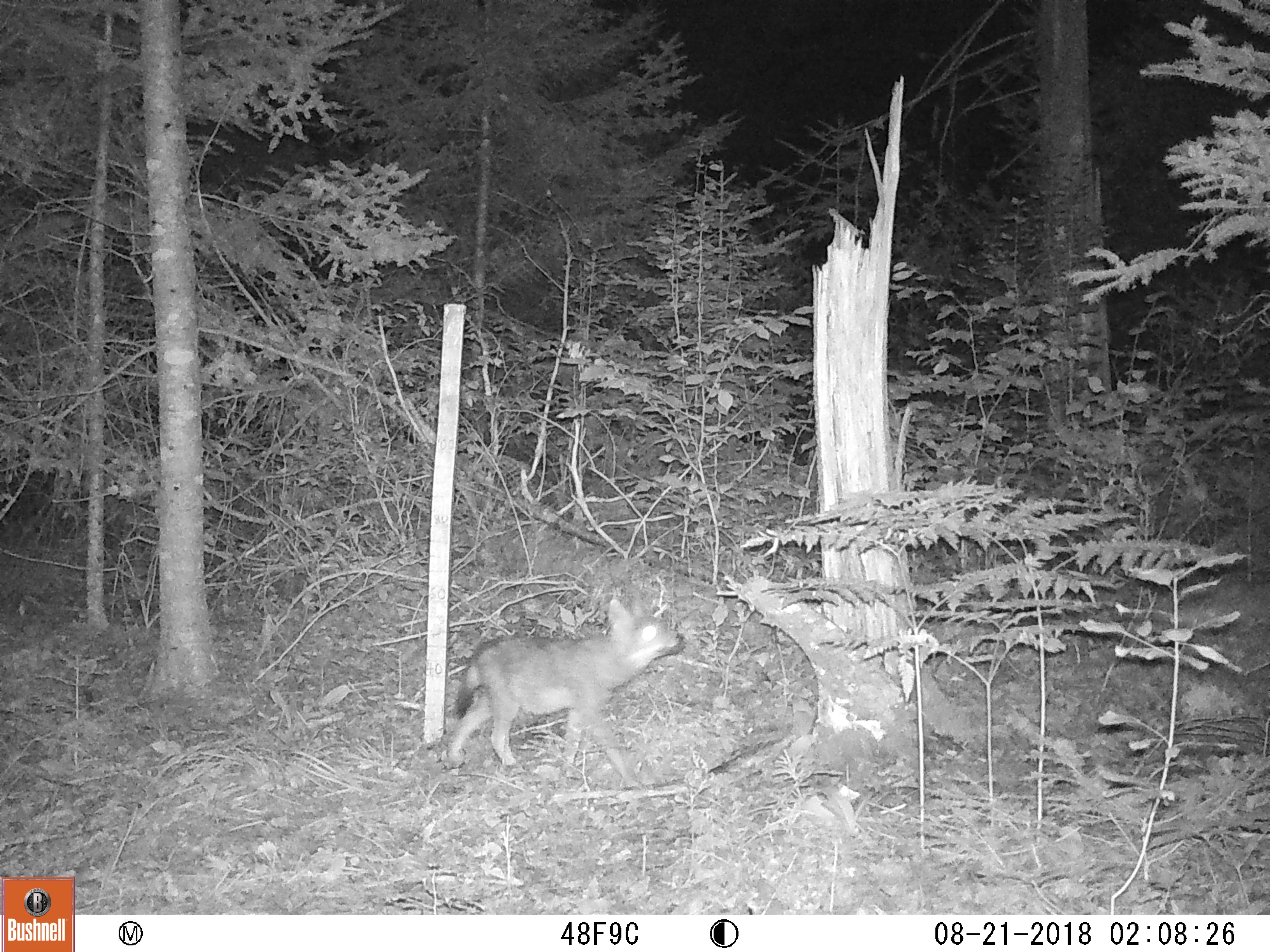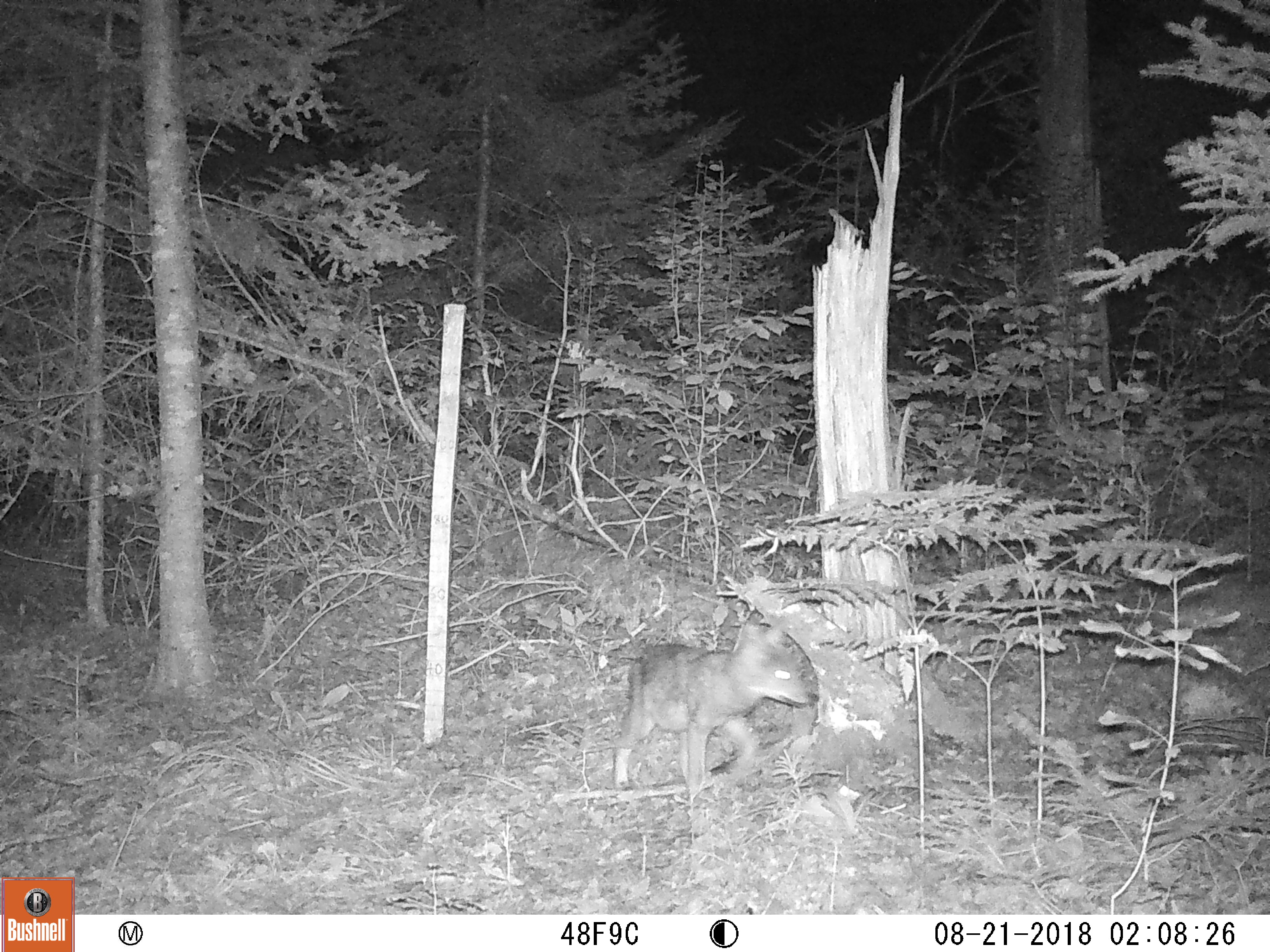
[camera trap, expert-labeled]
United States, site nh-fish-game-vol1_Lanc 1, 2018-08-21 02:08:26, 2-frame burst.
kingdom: Animalia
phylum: Chordata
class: Mammalia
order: Carnivora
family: Canidae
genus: Canis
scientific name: Canis latrans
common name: coyote